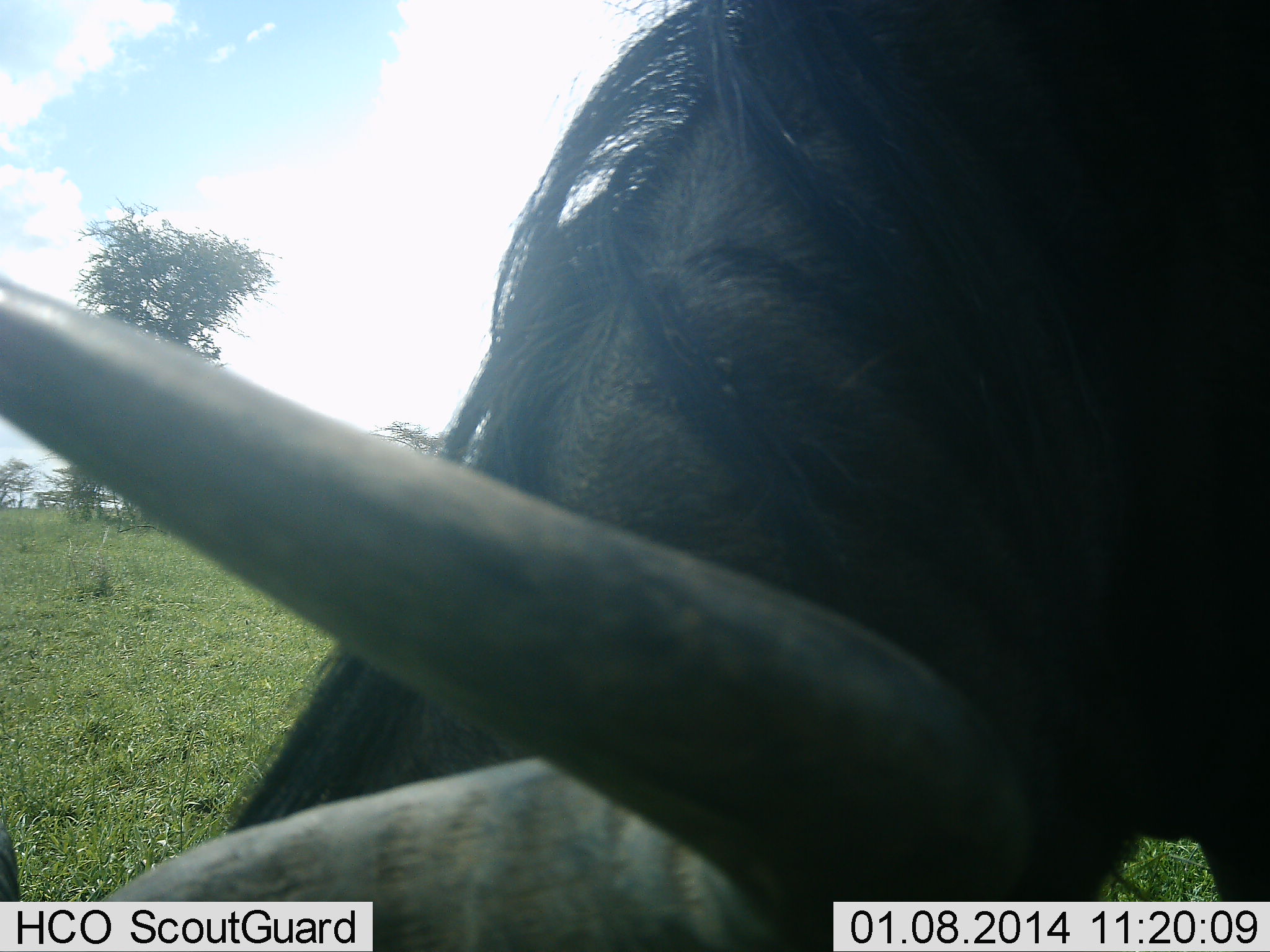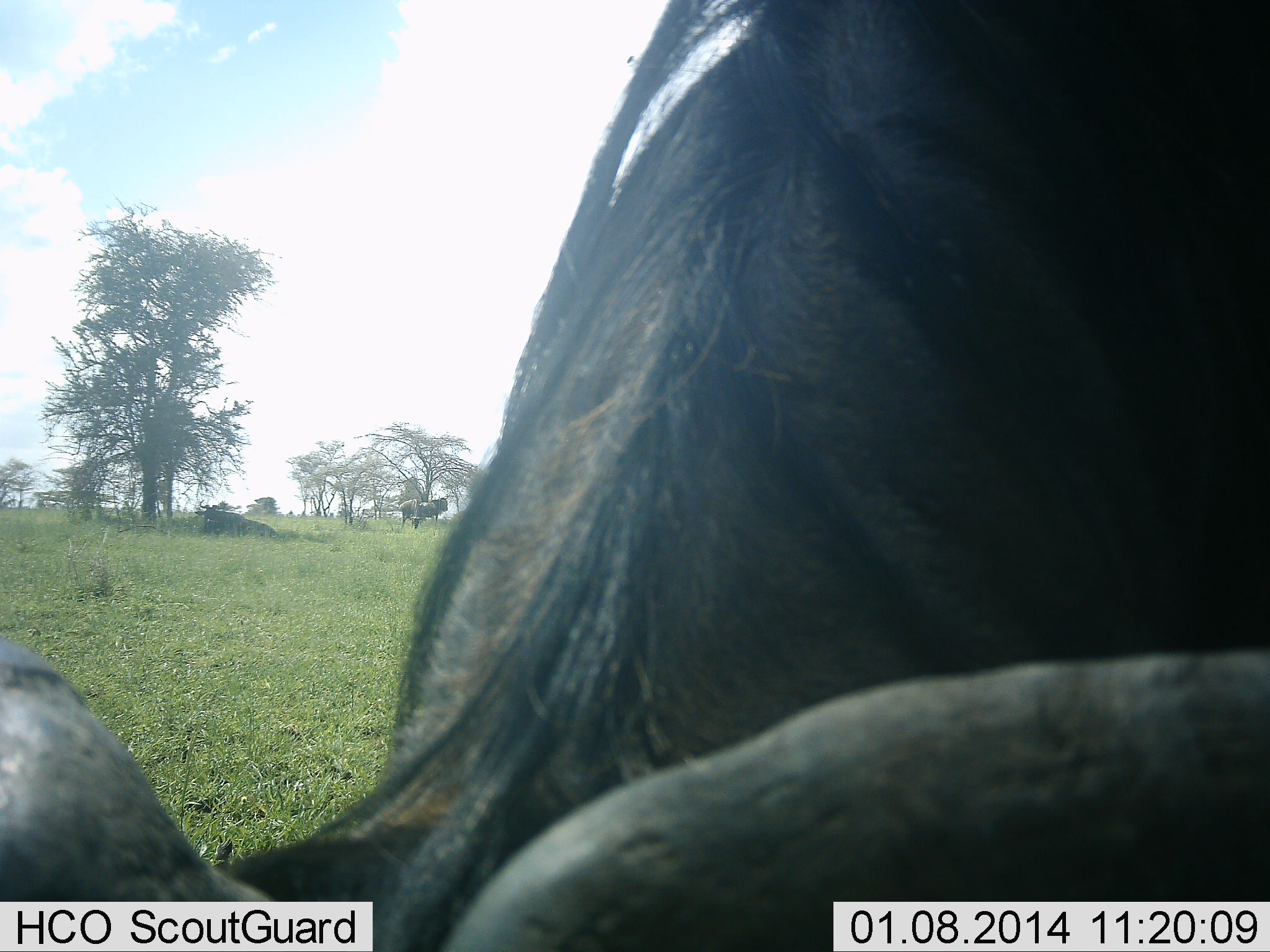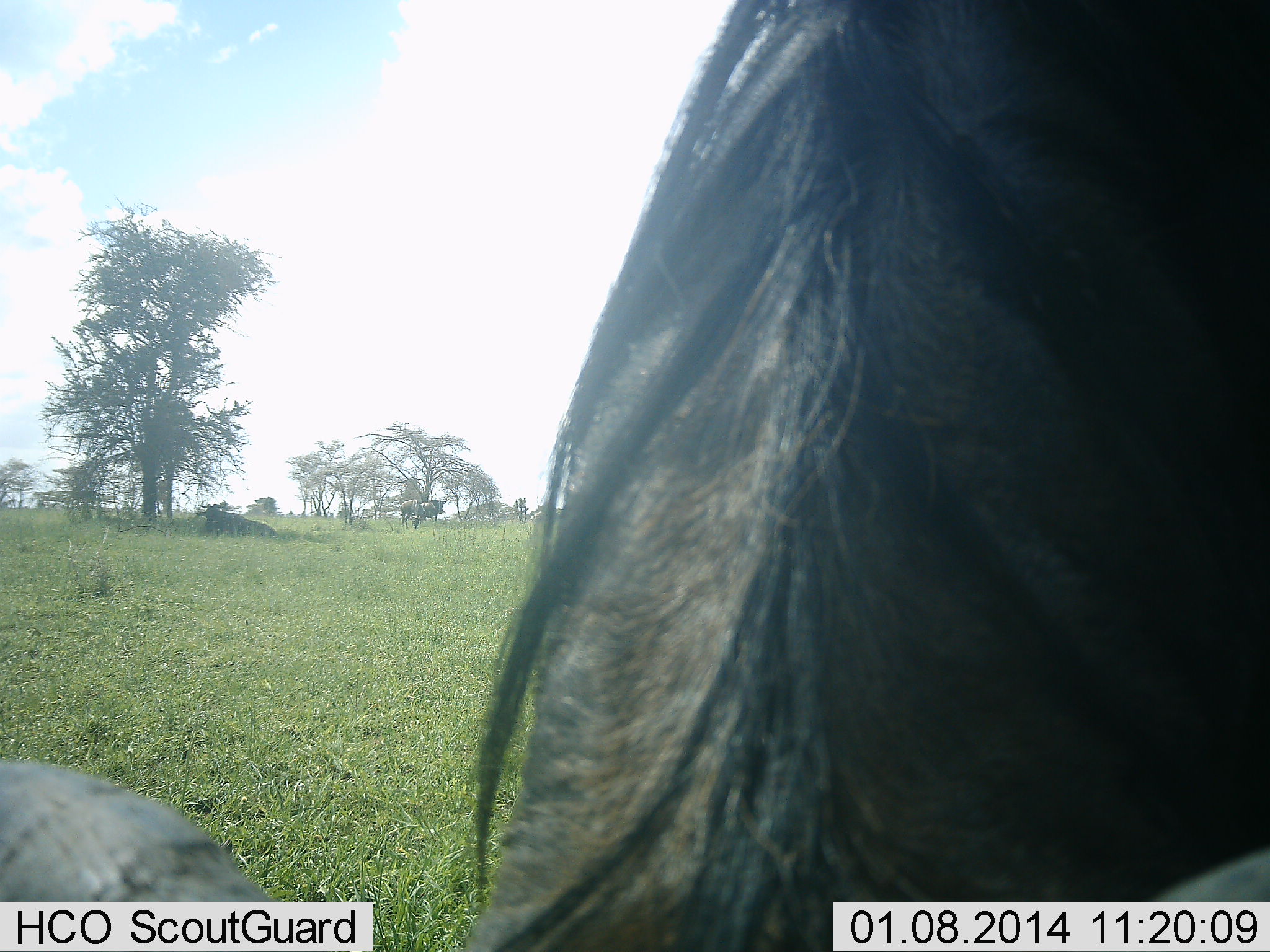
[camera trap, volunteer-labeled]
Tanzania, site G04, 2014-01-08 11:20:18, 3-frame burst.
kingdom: Animalia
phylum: Chordata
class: Mammalia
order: Artiodactyla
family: Bovidae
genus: Connochaetes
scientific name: Connochaetes taurinus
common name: blue wildebeest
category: wildebeest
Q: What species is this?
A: Wildebeest (blue wildebeest) (Connochaetes taurinus).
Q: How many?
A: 3.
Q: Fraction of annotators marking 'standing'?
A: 90%.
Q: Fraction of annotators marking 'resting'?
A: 60%.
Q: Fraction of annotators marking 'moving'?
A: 0%.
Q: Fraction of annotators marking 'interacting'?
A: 0%.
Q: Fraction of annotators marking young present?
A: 0%.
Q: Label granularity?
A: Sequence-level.